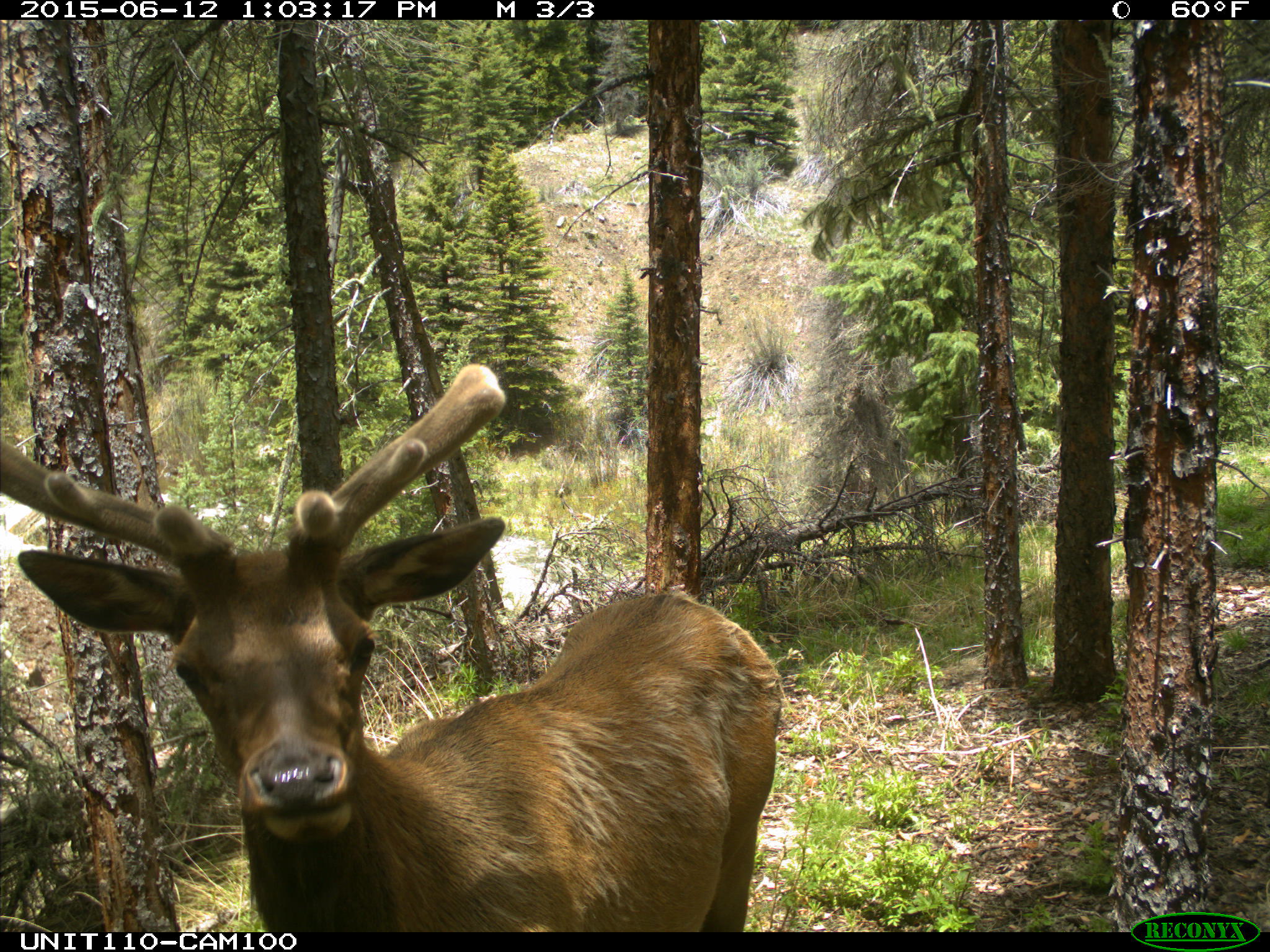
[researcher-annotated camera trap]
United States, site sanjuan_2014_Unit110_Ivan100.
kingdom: Animalia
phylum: Chordata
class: Mammalia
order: Artiodactyla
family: Cervidae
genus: Cervus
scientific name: Cervus elaphus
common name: red deer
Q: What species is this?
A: Cervus elaphus (red deer).